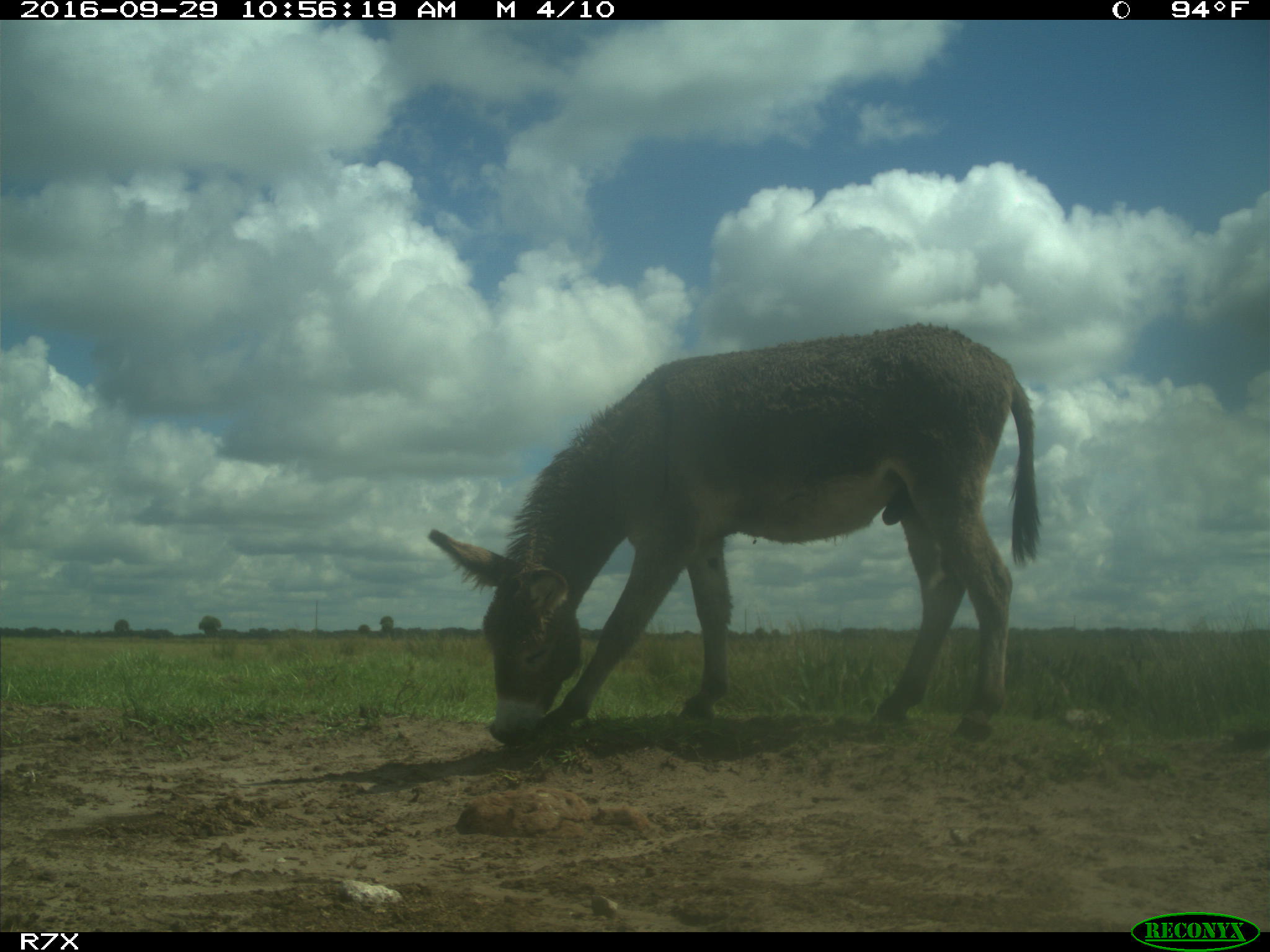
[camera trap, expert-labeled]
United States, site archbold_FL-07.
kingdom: Animalia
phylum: Chordata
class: Mammalia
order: Perissodactyla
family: Equidae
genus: Equus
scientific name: Equus africanus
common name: african wild ass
Equus africanus (african wild ass).